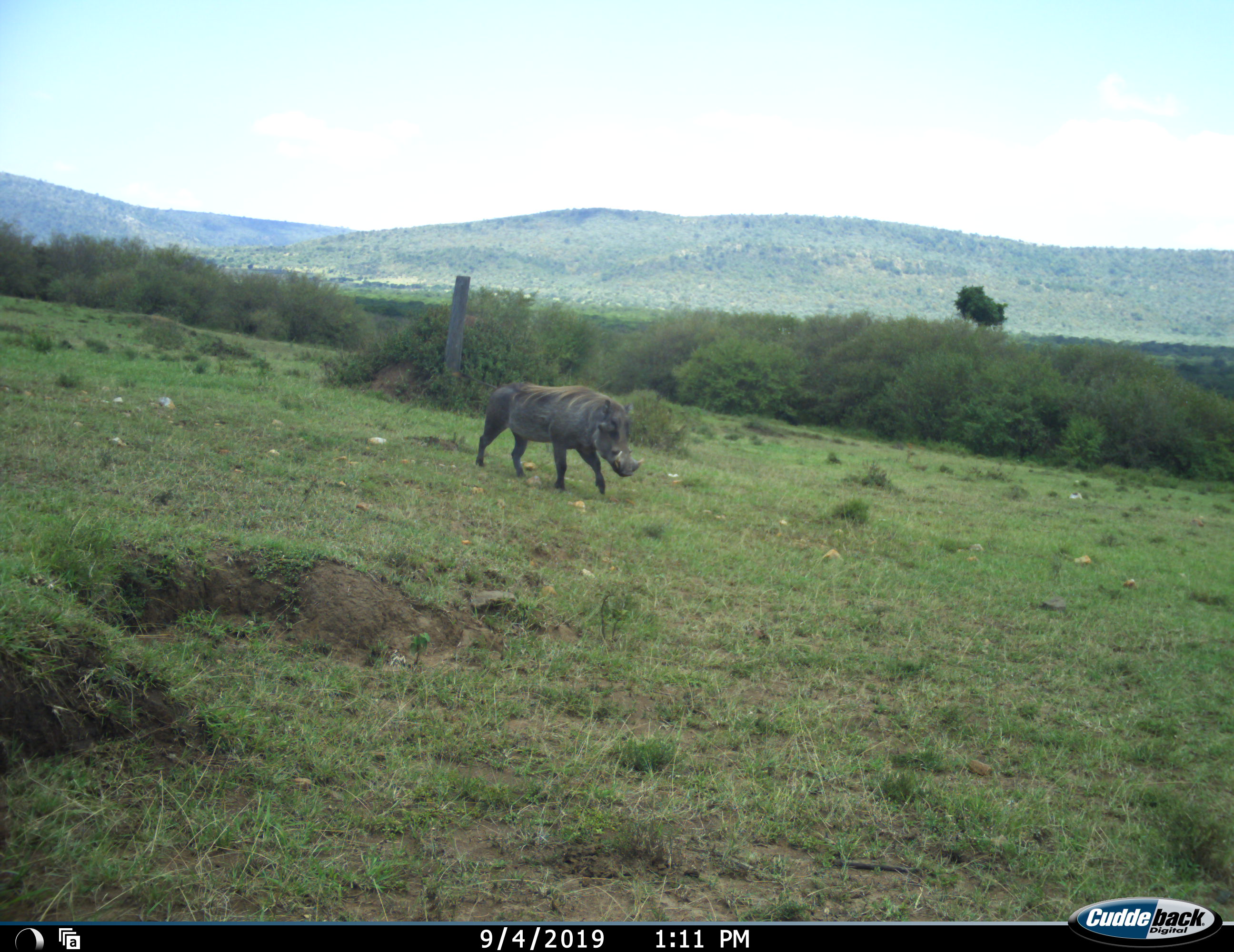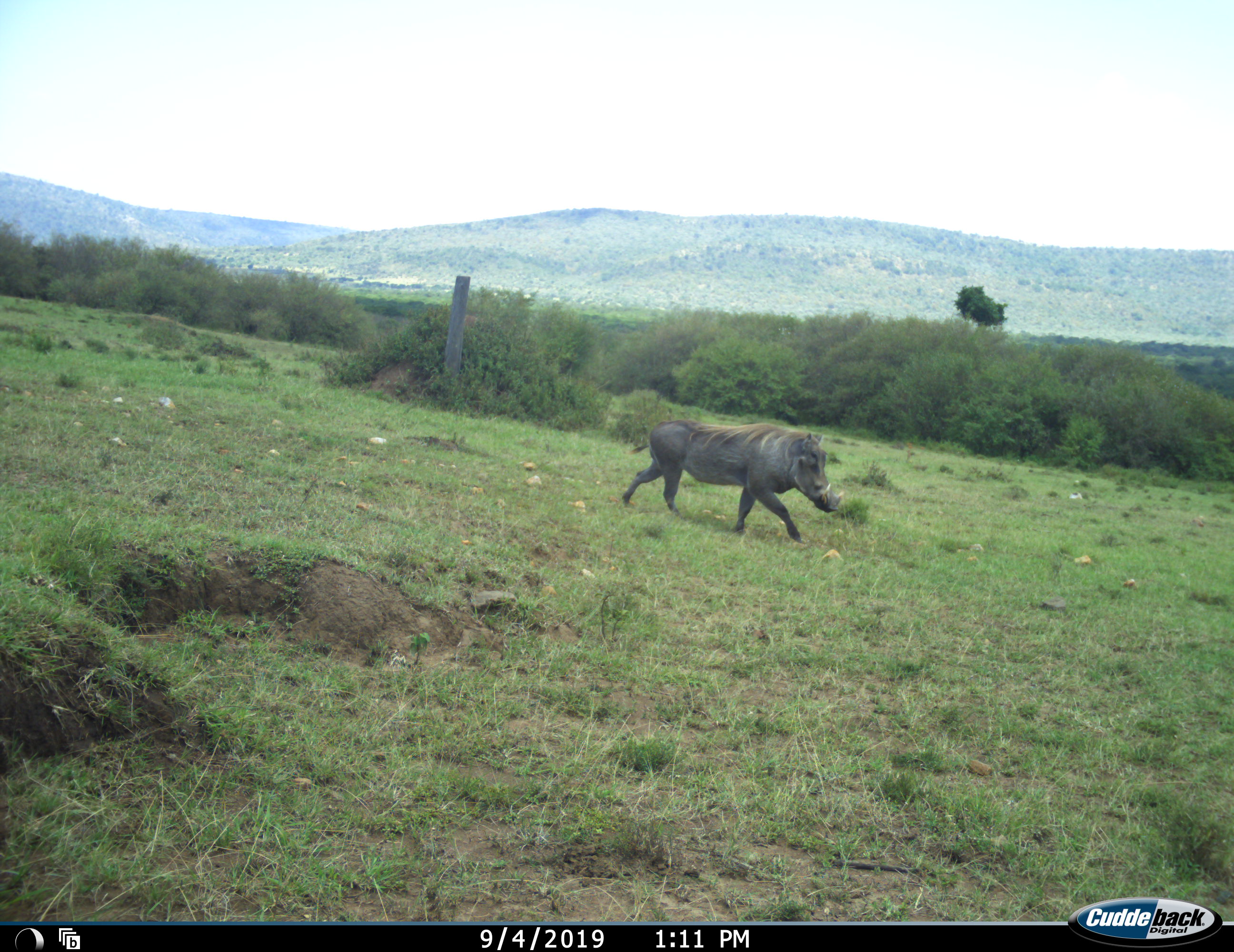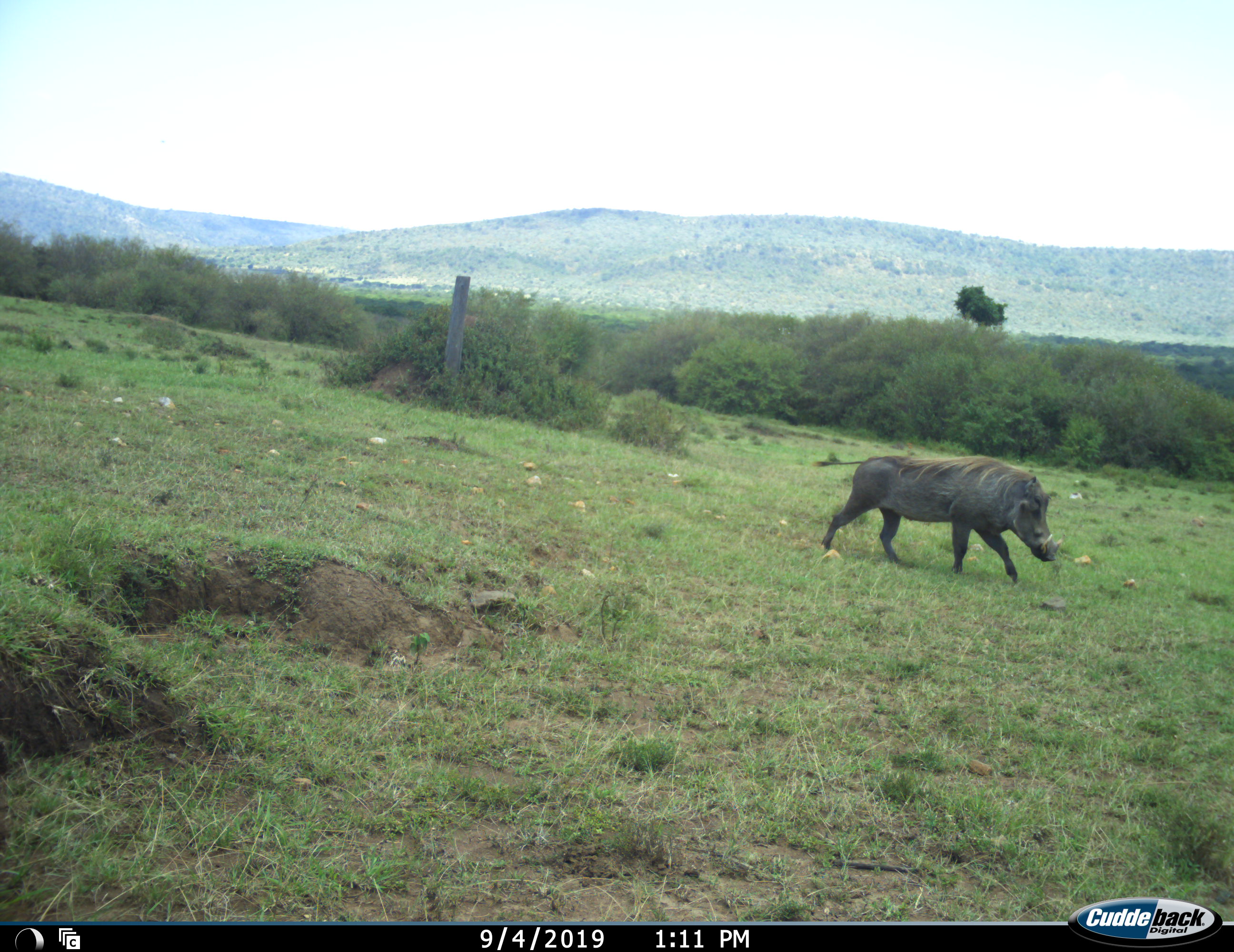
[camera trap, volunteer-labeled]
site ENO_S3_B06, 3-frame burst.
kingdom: Animalia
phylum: Chordata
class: Mammalia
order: Artiodactyla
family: Suidae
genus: Phacochoerus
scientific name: Phacochoerus africanus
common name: warthog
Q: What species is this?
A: Warthog (Phacochoerus africanus).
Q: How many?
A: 1.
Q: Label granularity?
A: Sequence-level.